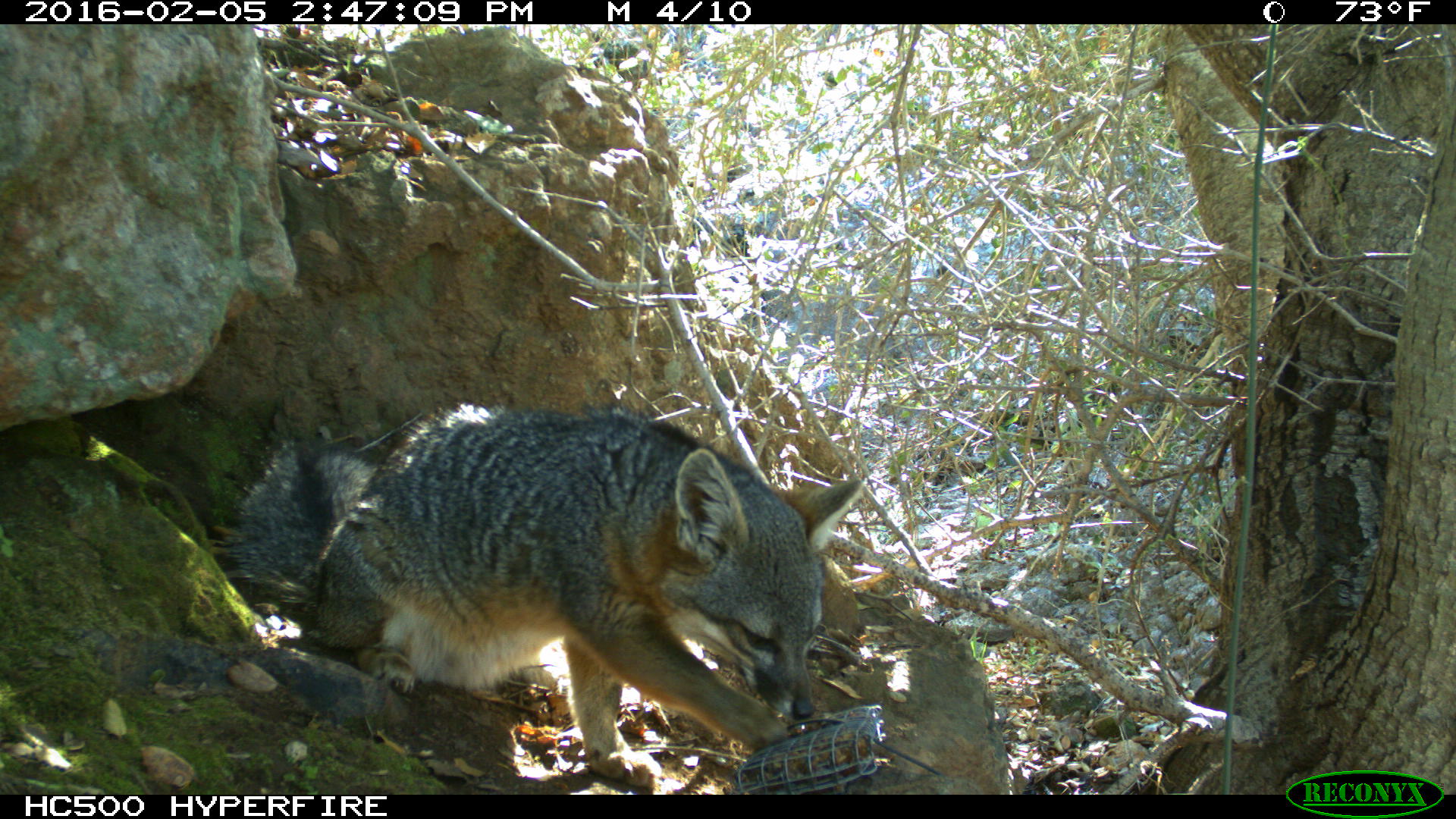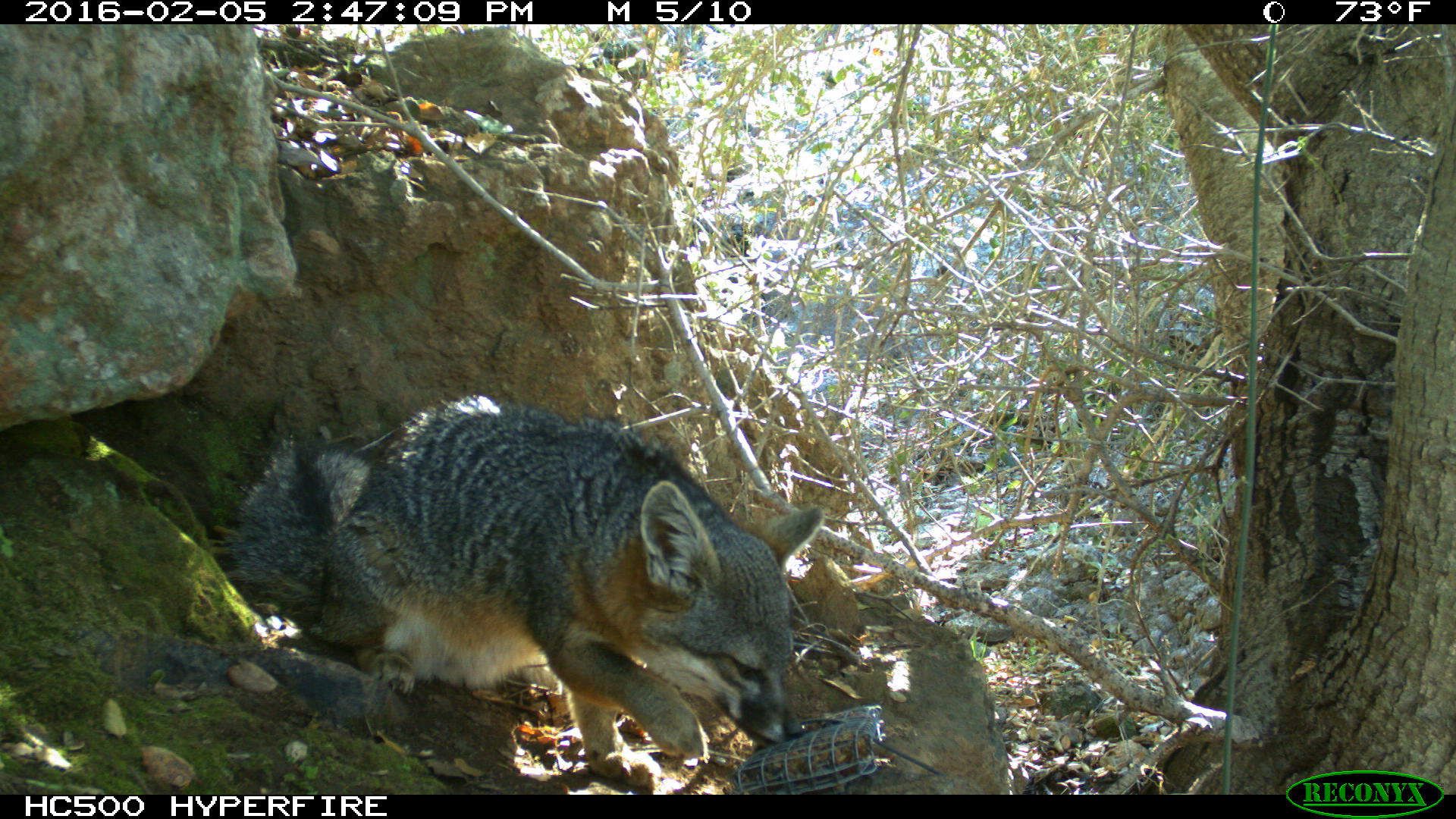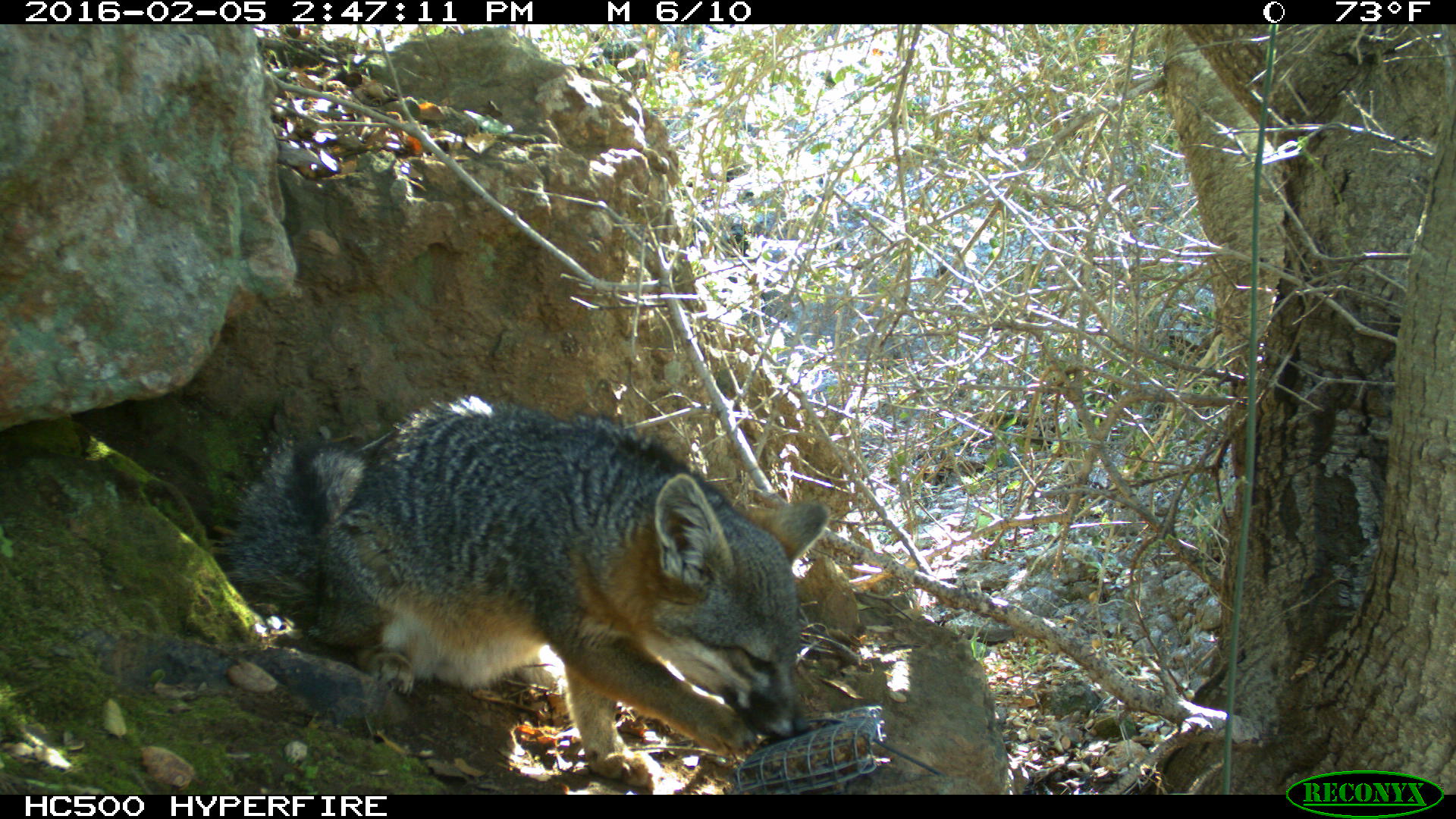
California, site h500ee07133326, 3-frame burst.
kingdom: Animalia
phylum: Chordata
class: Mammalia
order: Carnivora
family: Canidae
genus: Urocyon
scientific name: Urocyon littoralis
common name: island fox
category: fox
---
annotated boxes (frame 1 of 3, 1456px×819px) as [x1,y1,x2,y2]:
fox: [231,406,863,794]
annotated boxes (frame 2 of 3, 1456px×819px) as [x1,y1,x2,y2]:
fox: [206,391,826,794]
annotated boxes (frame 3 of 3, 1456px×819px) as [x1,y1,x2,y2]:
fox: [206,392,831,791]